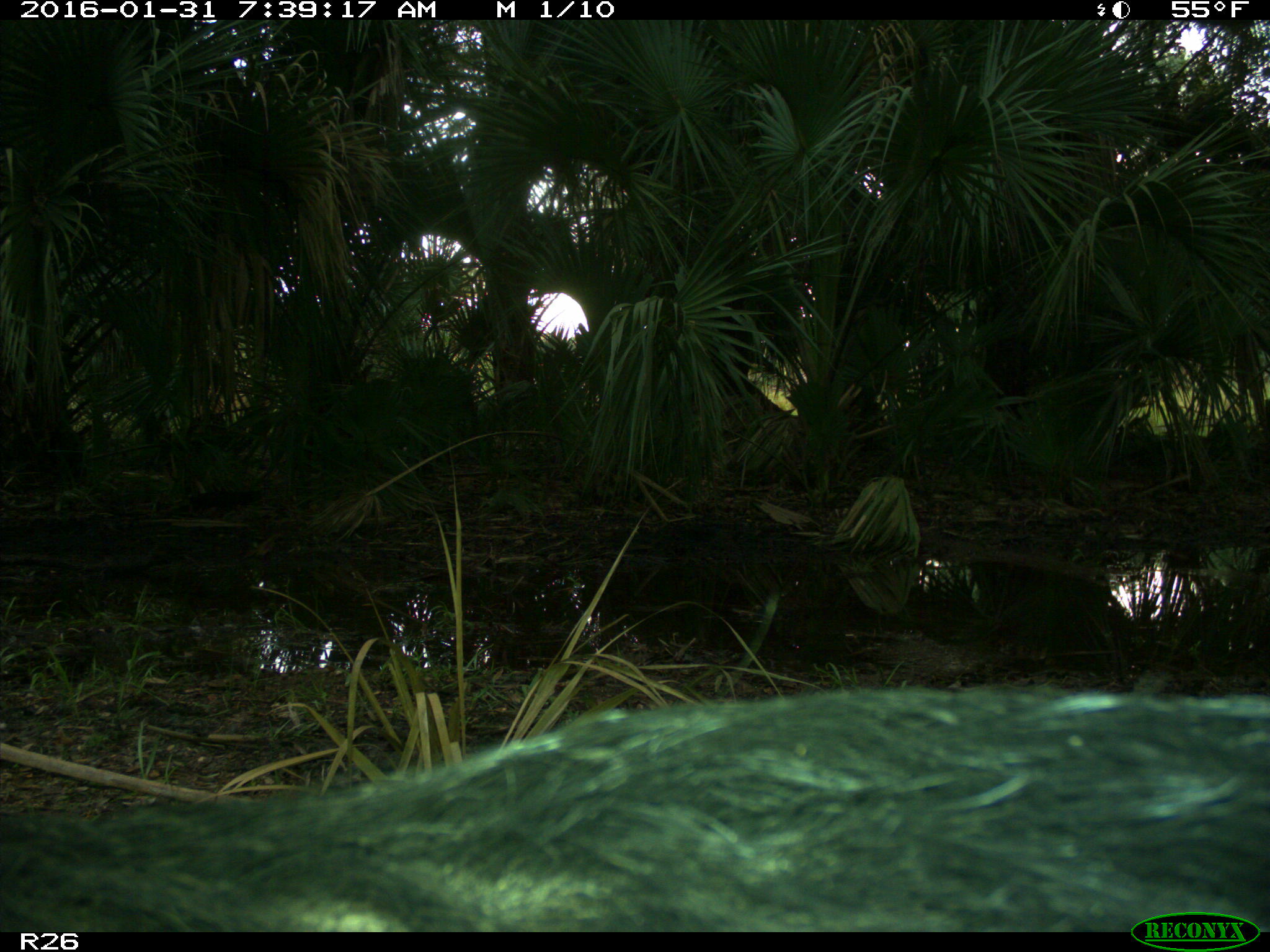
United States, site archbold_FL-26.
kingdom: Animalia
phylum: Chordata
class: Mammalia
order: Artiodactyla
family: Suidae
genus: Sus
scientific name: Sus scrofa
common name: wild boar